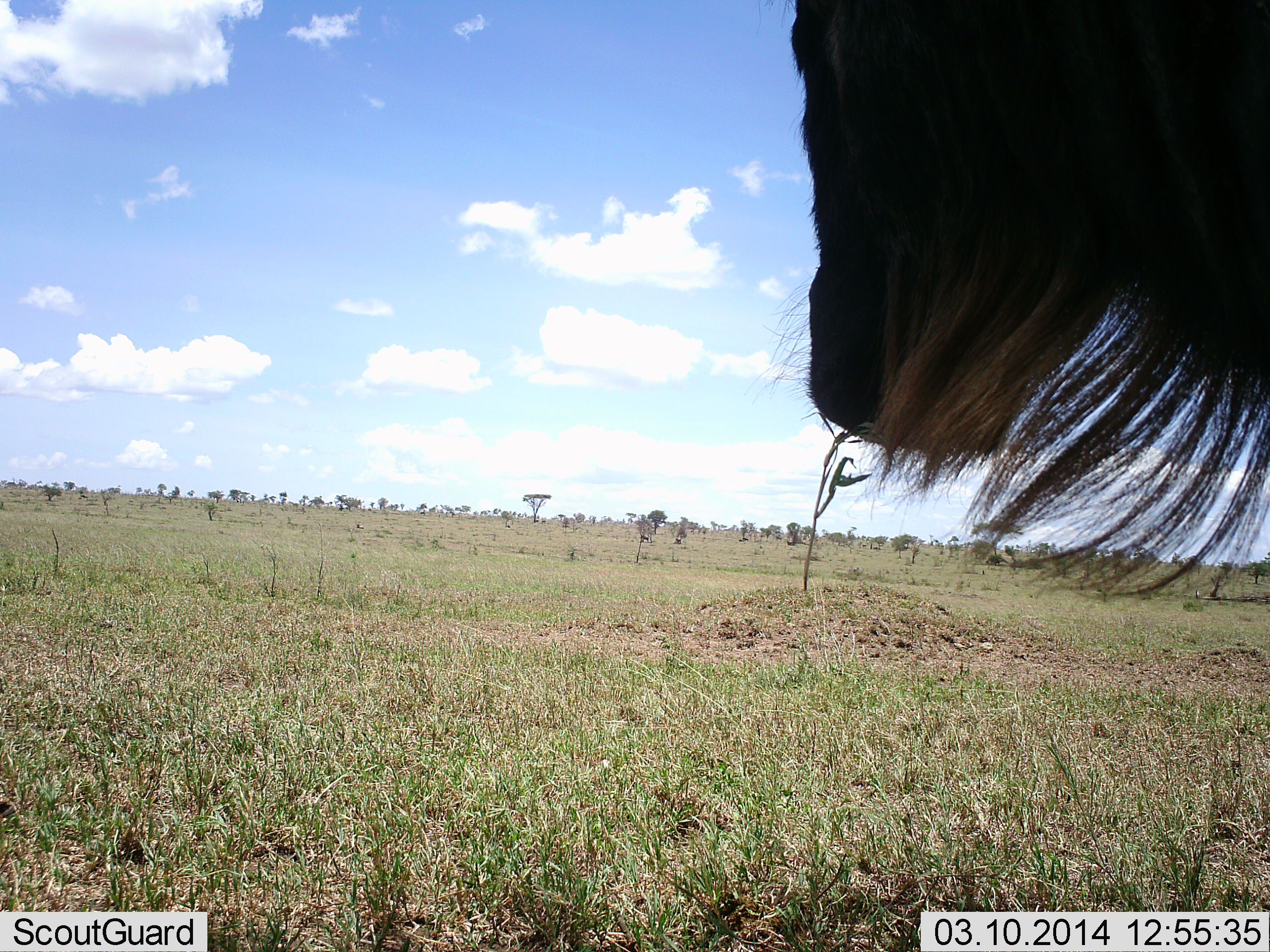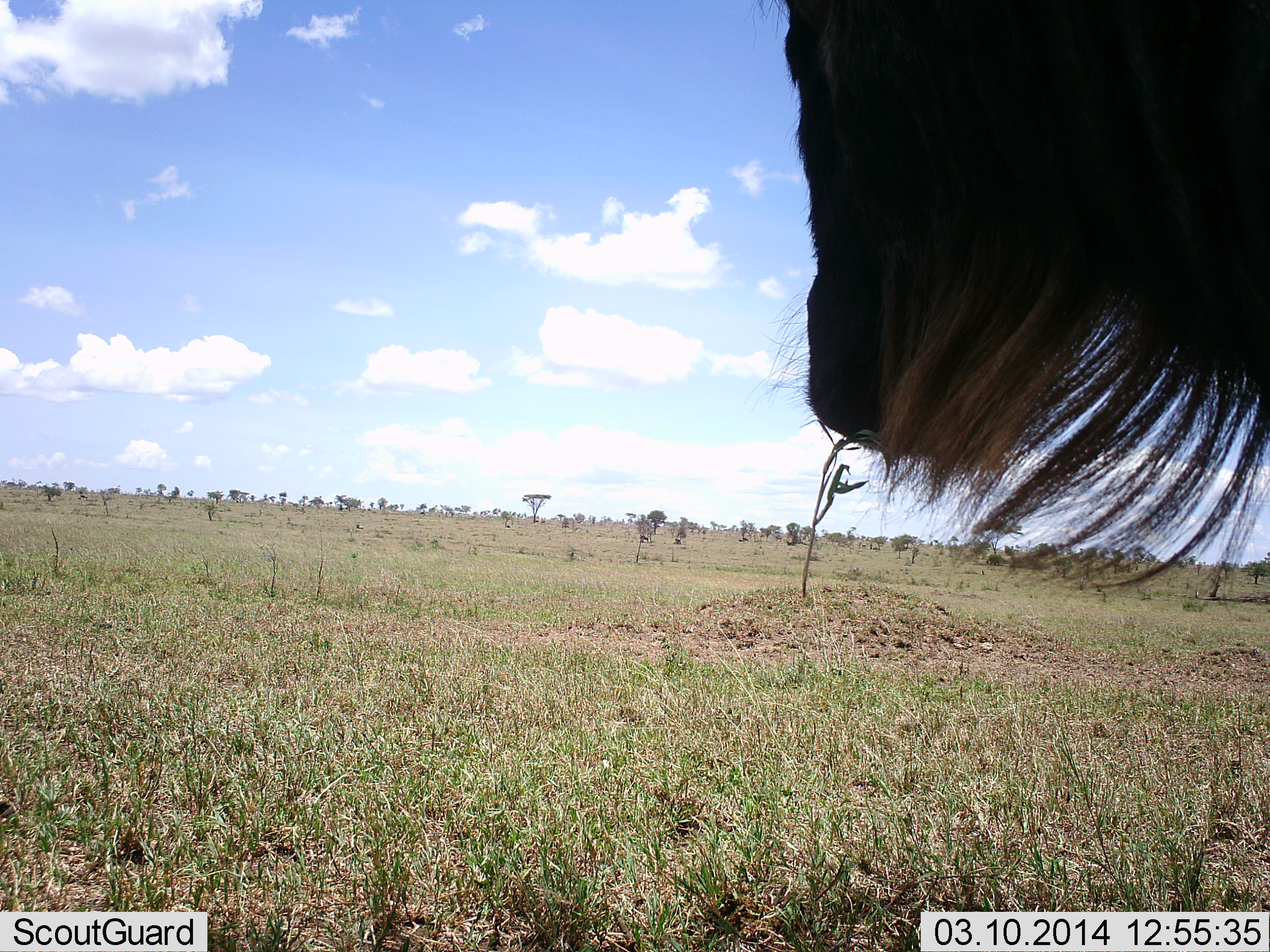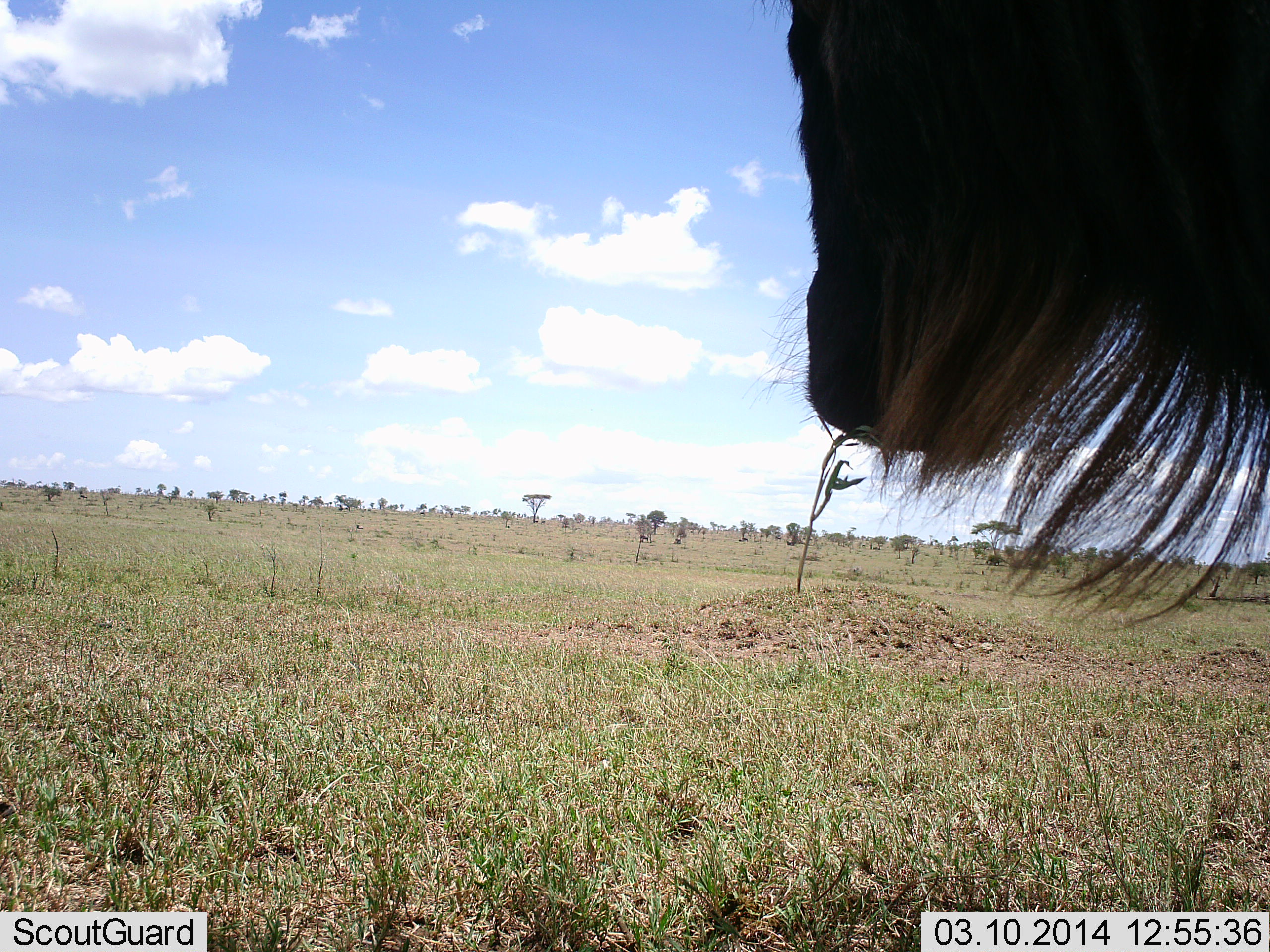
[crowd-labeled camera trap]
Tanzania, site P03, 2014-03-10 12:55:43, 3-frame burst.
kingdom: Animalia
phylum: Chordata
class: Mammalia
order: Artiodactyla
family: Bovidae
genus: Connochaetes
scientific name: Connochaetes taurinus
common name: blue wildebeest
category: wildebeest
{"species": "wildebeest (blue wildebeest) (Connochaetes taurinus)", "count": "1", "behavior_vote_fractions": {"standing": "100%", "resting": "0%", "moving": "0%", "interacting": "0%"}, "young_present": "0%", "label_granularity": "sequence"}